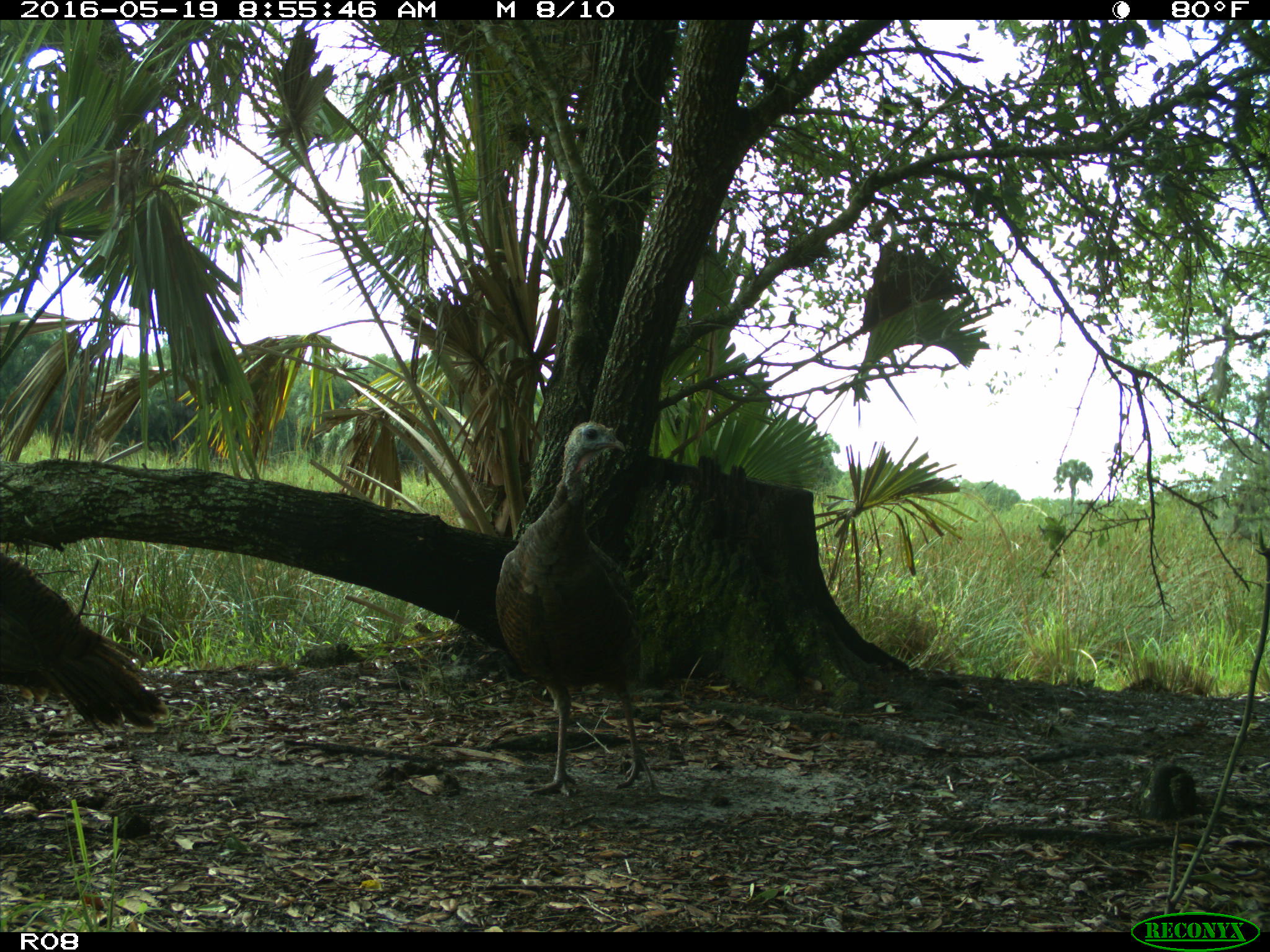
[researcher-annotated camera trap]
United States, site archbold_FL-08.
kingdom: Animalia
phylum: Chordata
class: Aves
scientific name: Aves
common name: birds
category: unidentified bird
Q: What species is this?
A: Unidentified bird (birds) (Aves).